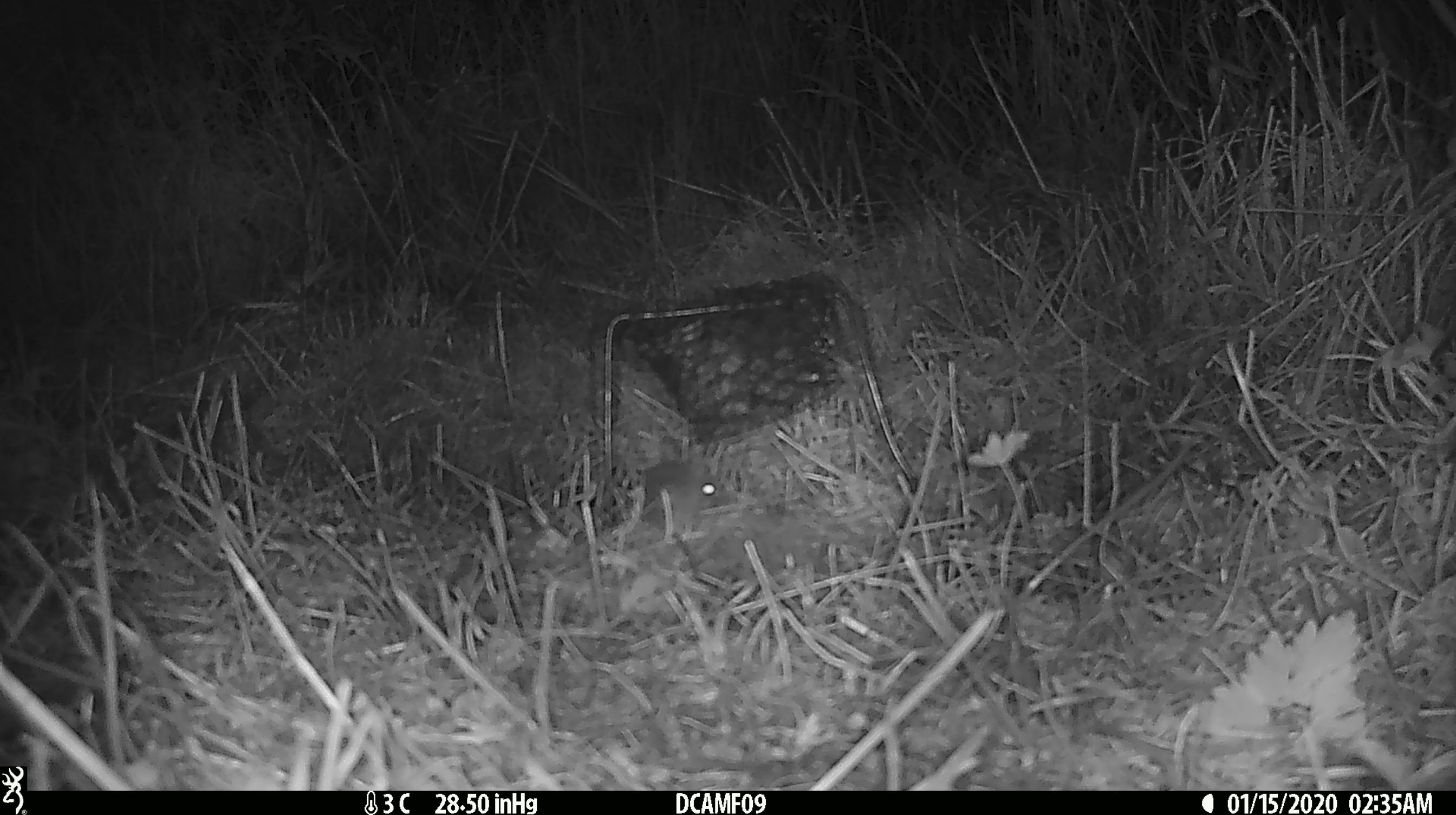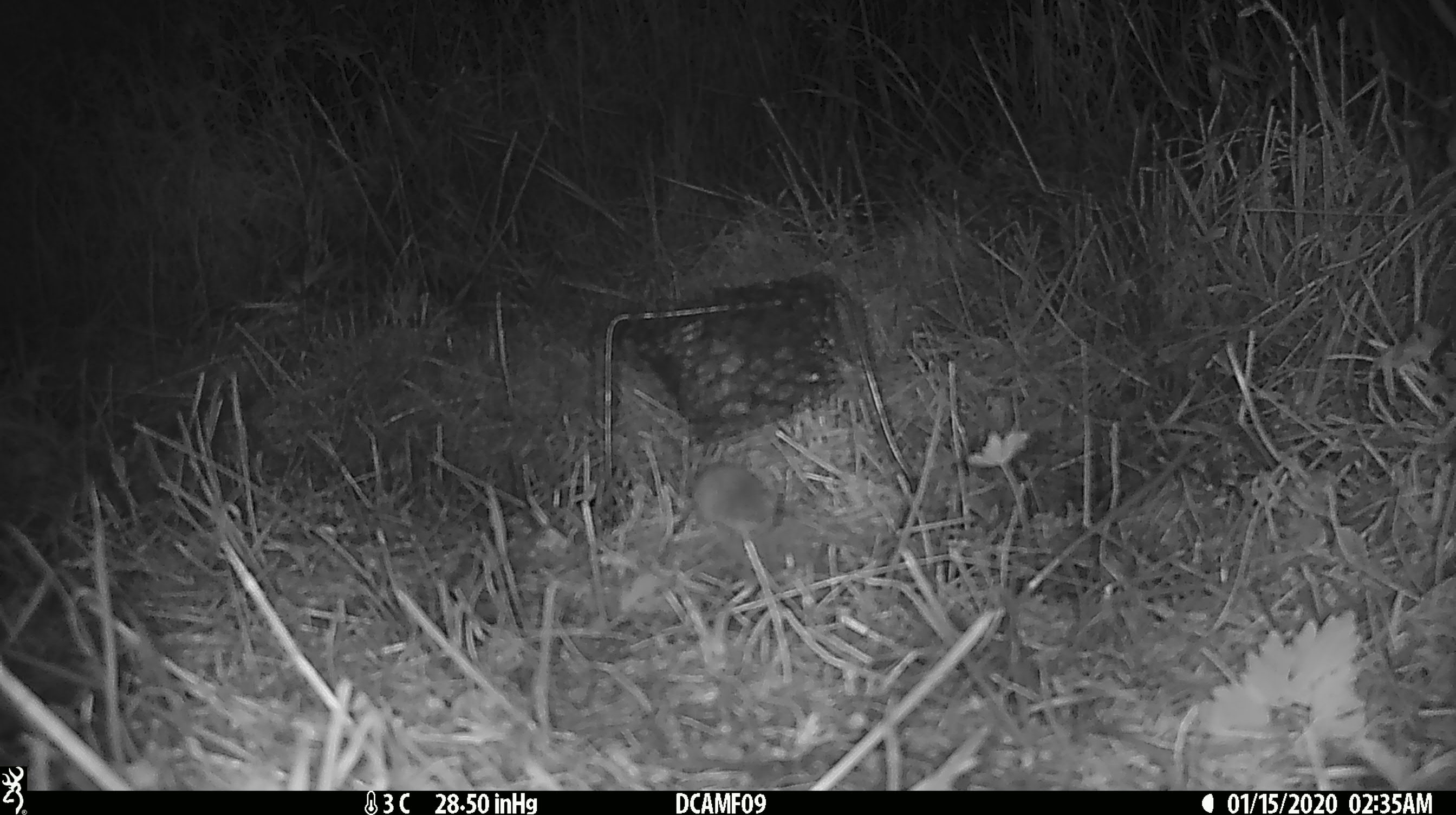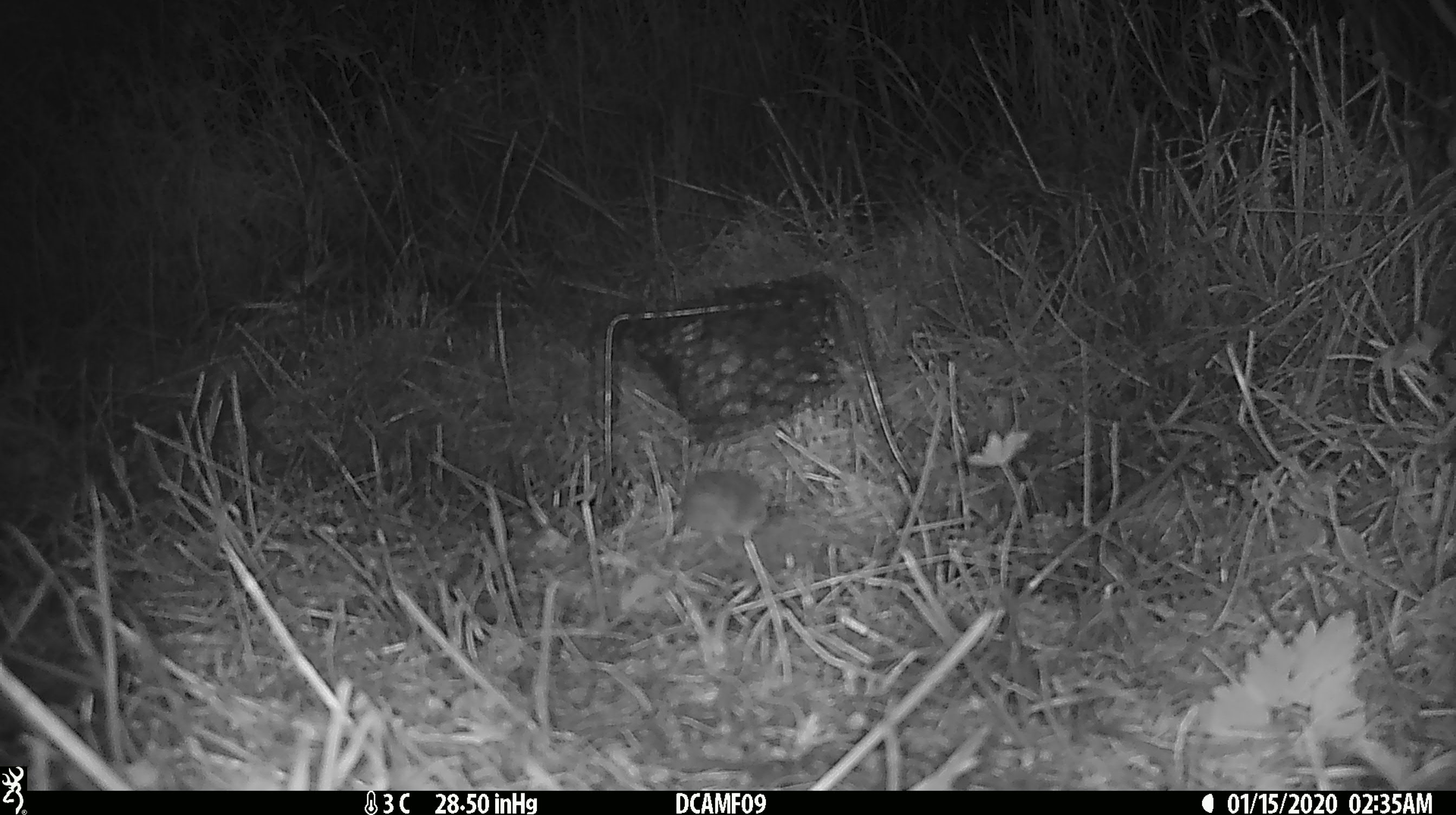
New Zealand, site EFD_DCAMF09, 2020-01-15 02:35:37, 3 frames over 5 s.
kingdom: Animalia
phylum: Chordata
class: Mammalia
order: Rodentia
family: Muridae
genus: Mus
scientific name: Mus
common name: mouse